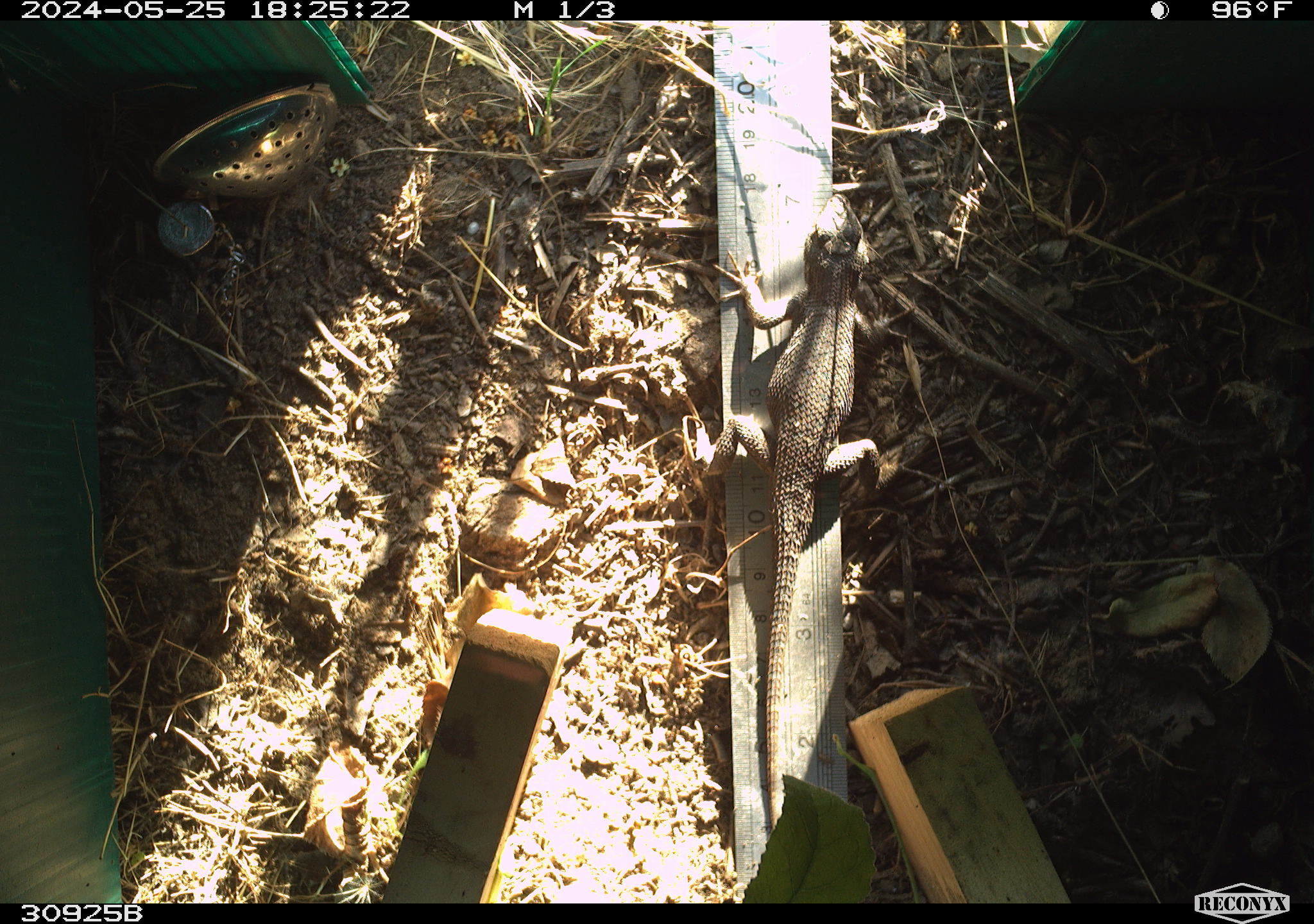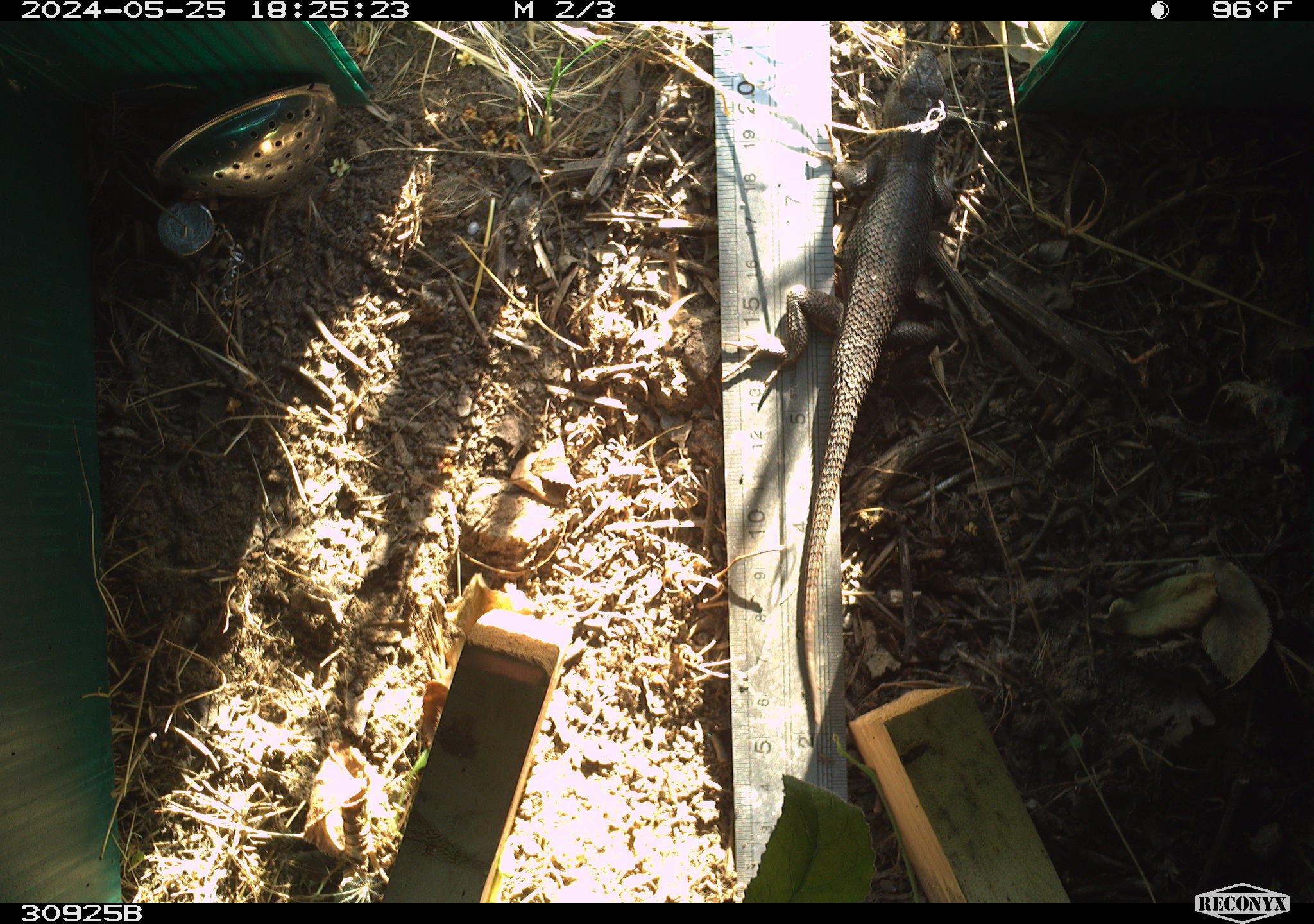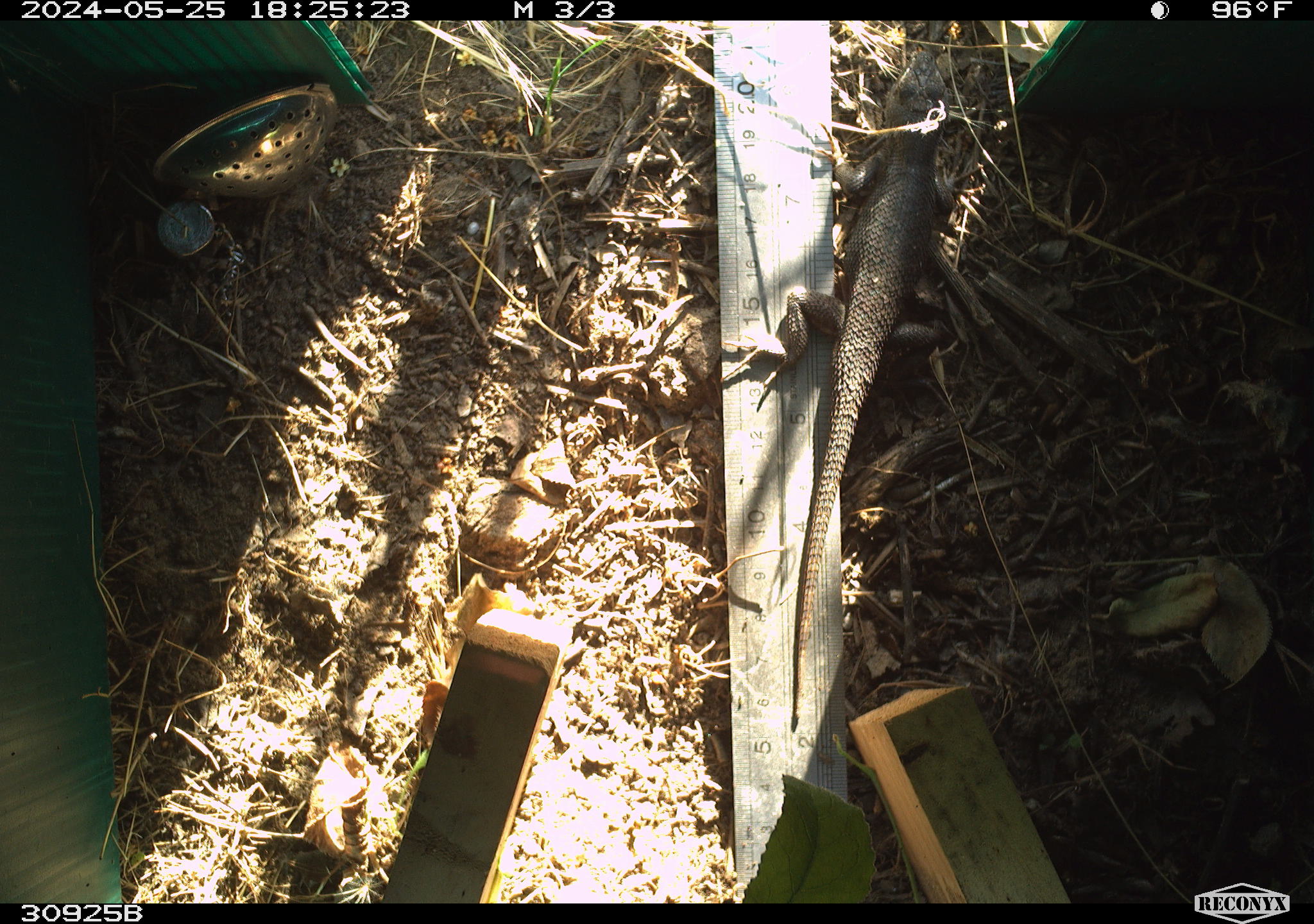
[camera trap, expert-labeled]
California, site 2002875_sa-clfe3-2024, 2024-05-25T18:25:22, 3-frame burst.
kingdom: Animalia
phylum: Chordata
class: Reptilia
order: Squamata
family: Phrynosomatidae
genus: Sceloporus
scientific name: Sceloporus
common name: spiny lizards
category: sceloporus species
Sceloporus species (spiny lizards) (Sceloporus).